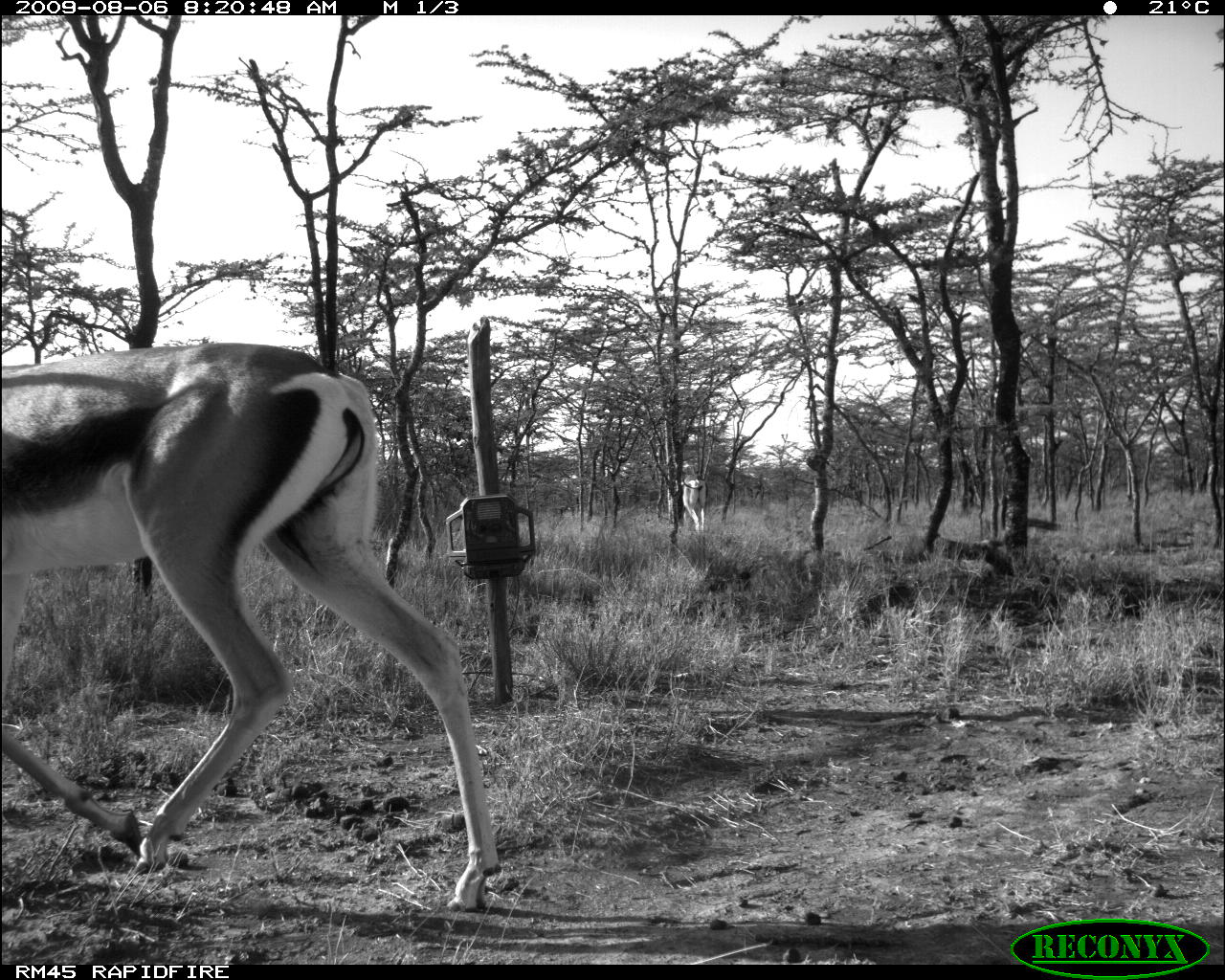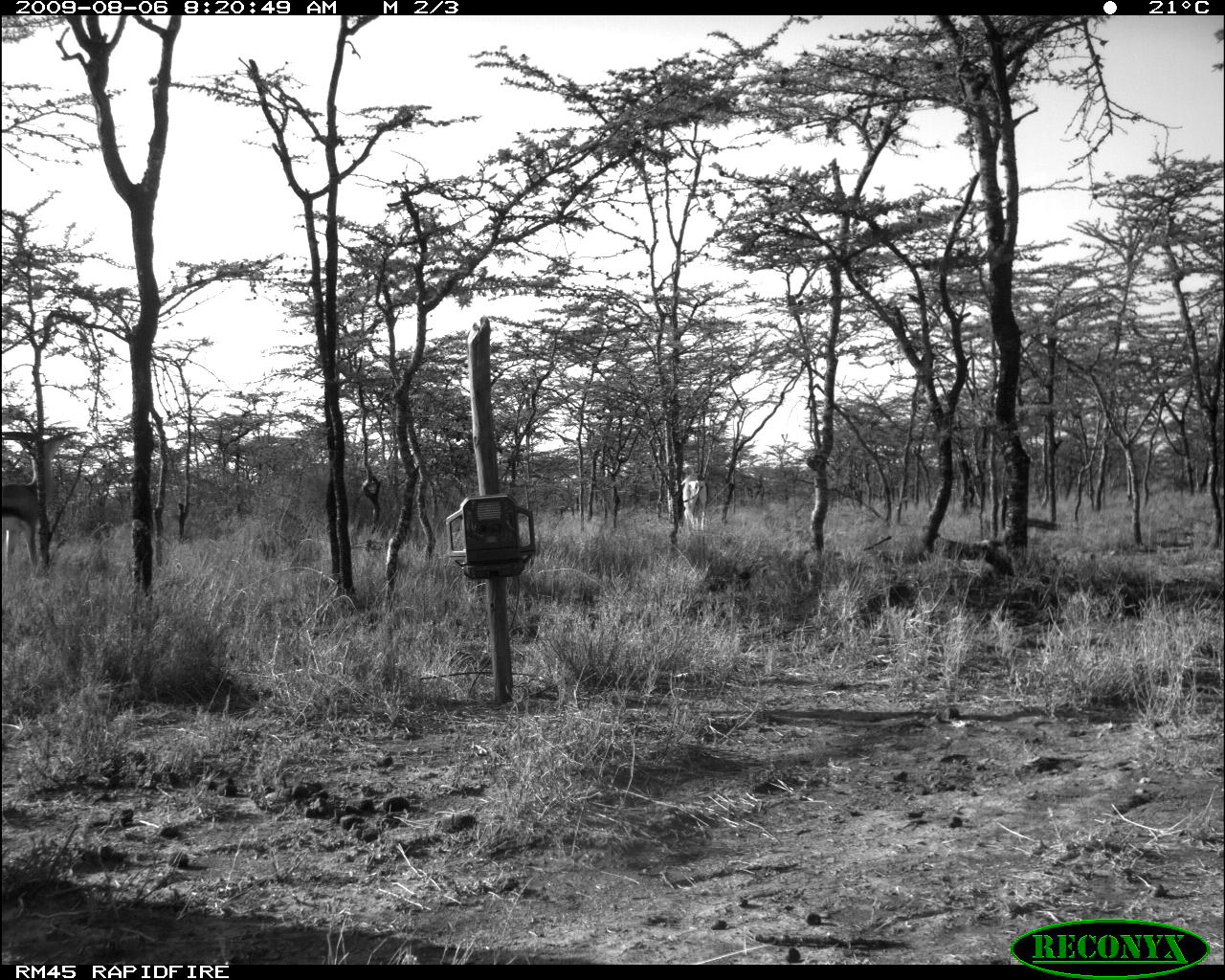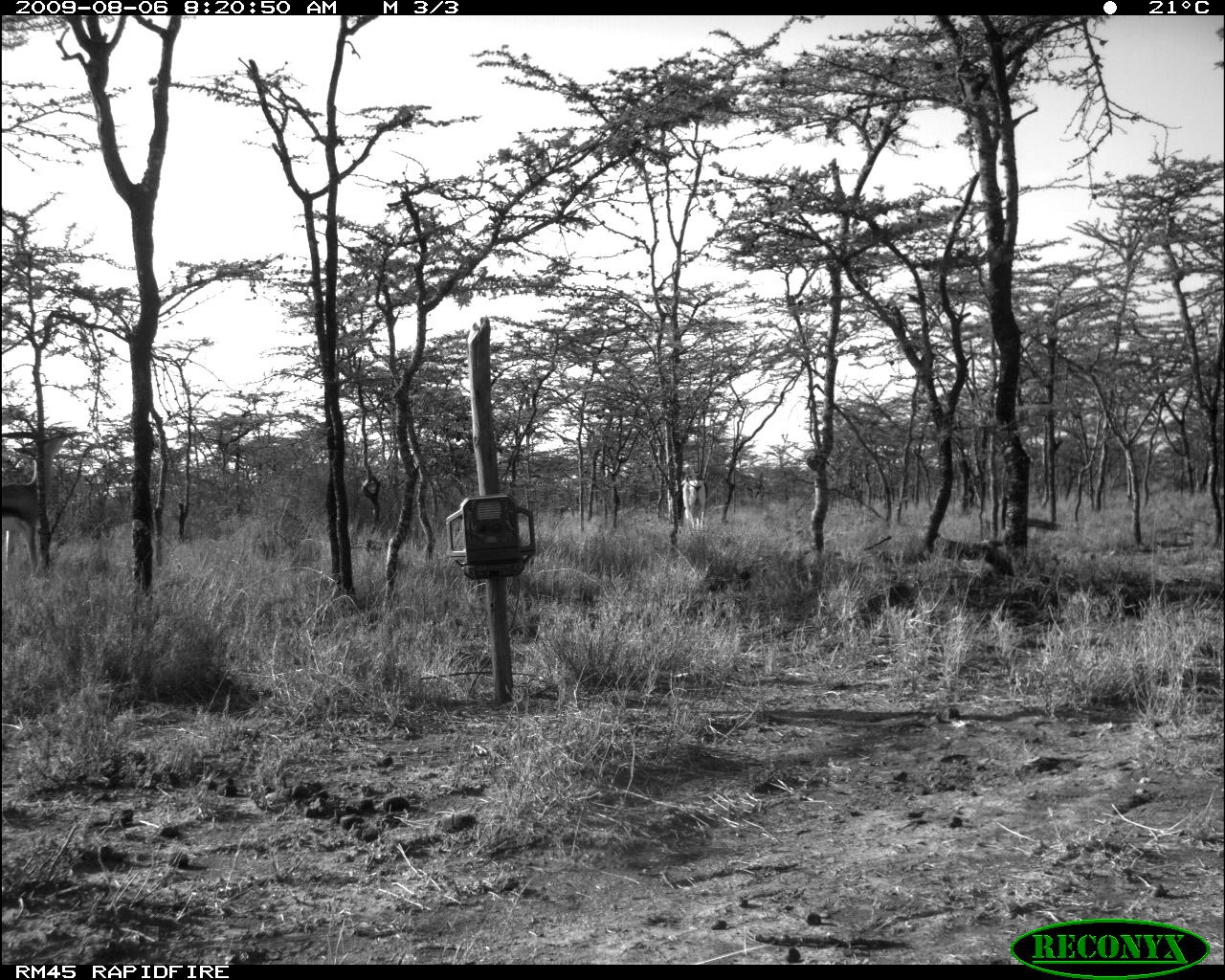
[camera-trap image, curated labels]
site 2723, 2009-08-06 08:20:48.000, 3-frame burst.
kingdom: Animalia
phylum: Chordata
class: Mammalia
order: Artiodactyla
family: Bovidae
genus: Nanger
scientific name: Nanger granti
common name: grant's gazelle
Nanger granti (grant's gazelle), count 2.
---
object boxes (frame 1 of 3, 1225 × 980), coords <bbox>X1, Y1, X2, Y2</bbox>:
nanger granti: <bbox>0, 341, 502, 912</bbox>; <bbox>663, 476, 708, 538</bbox>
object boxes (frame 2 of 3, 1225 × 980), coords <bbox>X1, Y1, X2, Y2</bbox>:
nanger granti: <bbox>0, 432, 66, 582</bbox>; <bbox>680, 466, 708, 531</bbox>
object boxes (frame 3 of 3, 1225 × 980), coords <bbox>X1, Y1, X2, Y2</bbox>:
nanger granti: <bbox>0, 428, 70, 588</bbox>; <bbox>678, 463, 708, 526</bbox>